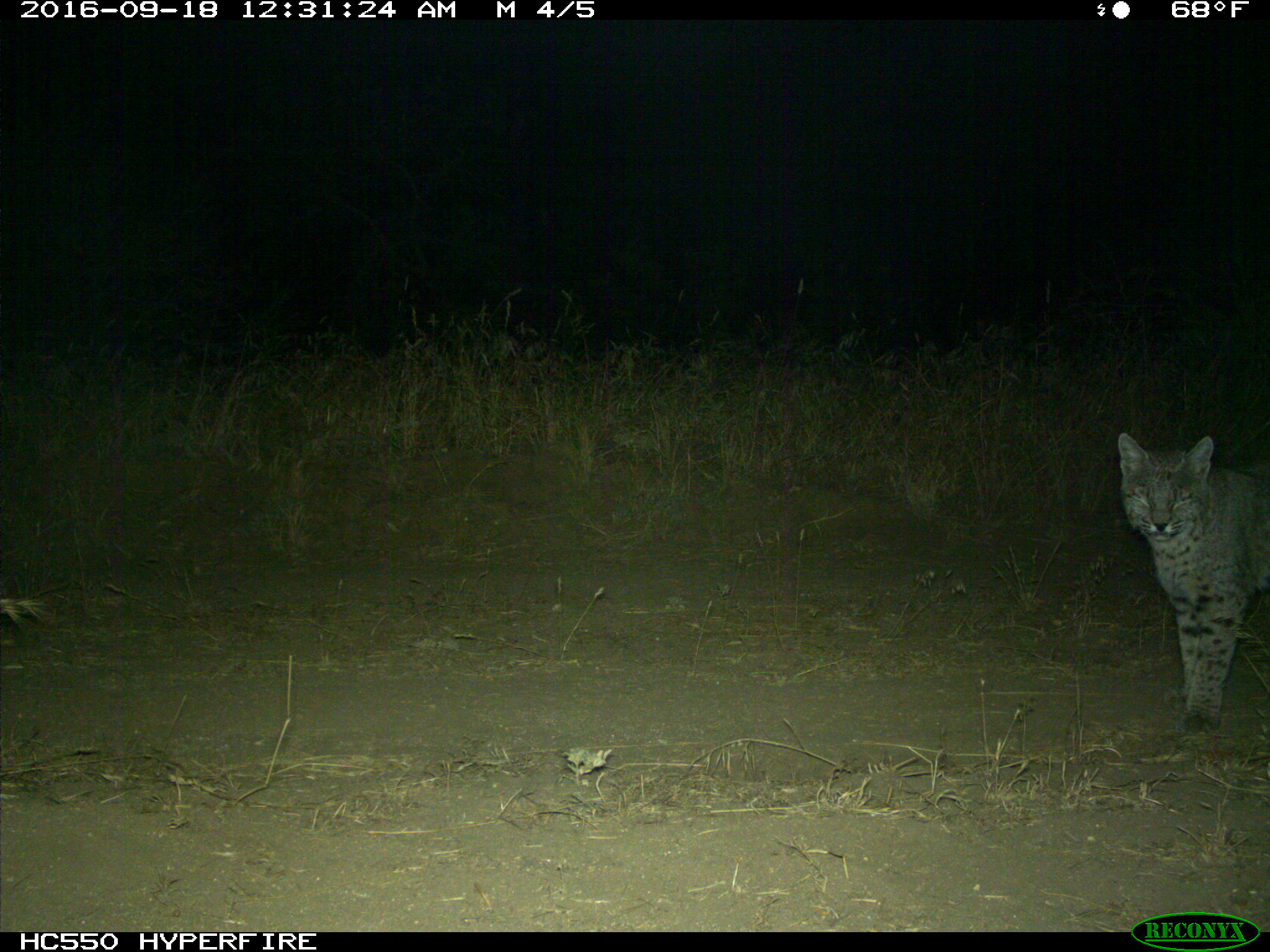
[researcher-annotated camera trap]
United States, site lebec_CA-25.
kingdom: Animalia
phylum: Chordata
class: Mammalia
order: Carnivora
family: Felidae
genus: Lynx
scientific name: Lynx rufus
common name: bobcat